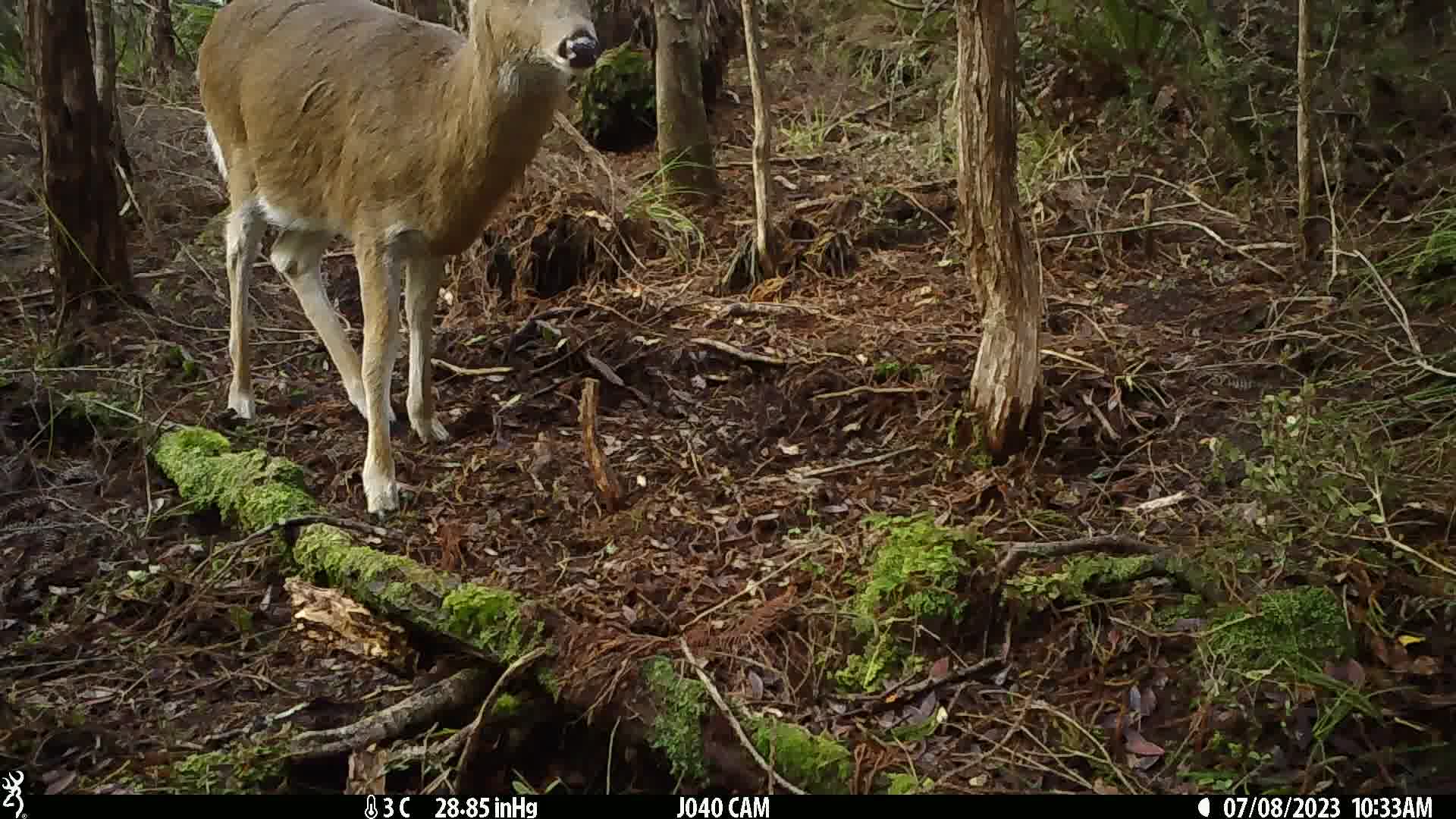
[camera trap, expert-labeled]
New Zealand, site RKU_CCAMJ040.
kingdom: Animalia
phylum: Chordata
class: Mammalia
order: Artiodactyla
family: Cervidae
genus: Odocoileus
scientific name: Odocoileus virginianus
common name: white-tailed deer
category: white tailed deer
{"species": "white tailed deer (white-tailed deer) (Odocoileus virginianus)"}